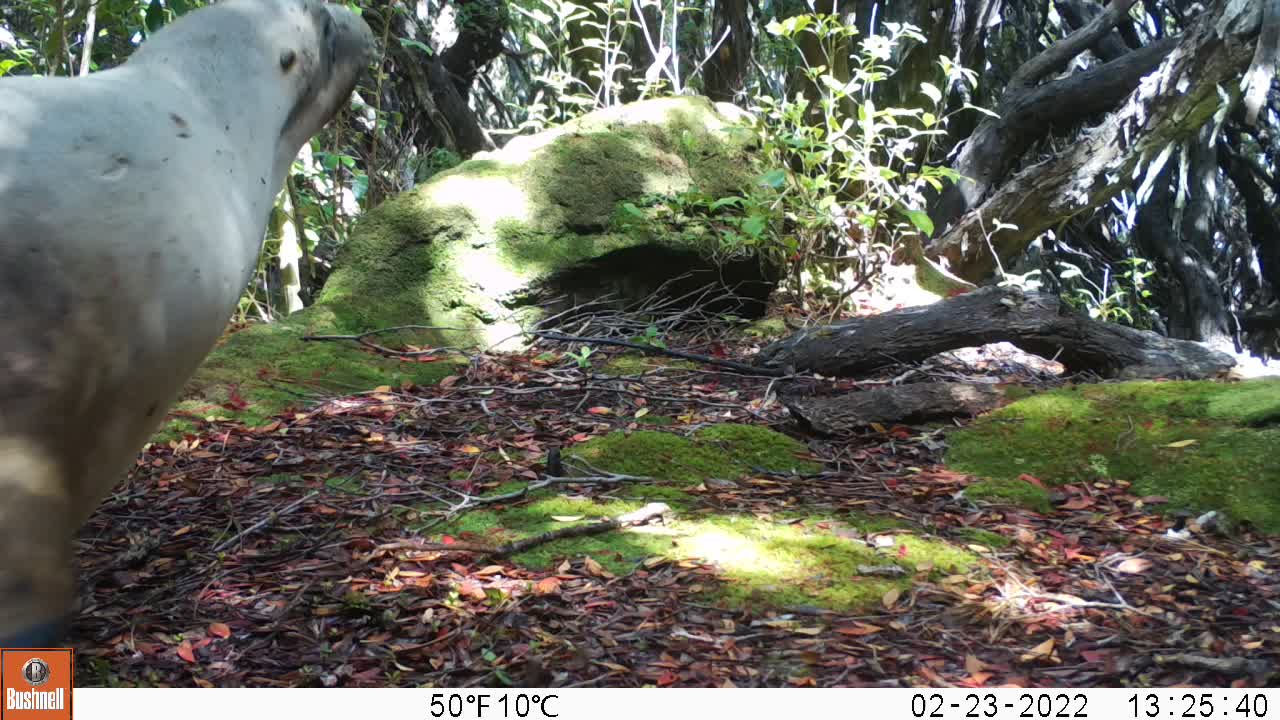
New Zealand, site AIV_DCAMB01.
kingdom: Animalia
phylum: Chordata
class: Mammalia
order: Carnivora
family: Otariidae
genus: Phocarctos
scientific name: Phocarctos hookeri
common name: new zealand sea lion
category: sealion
Sealion (new zealand sea lion) (Phocarctos hookeri).